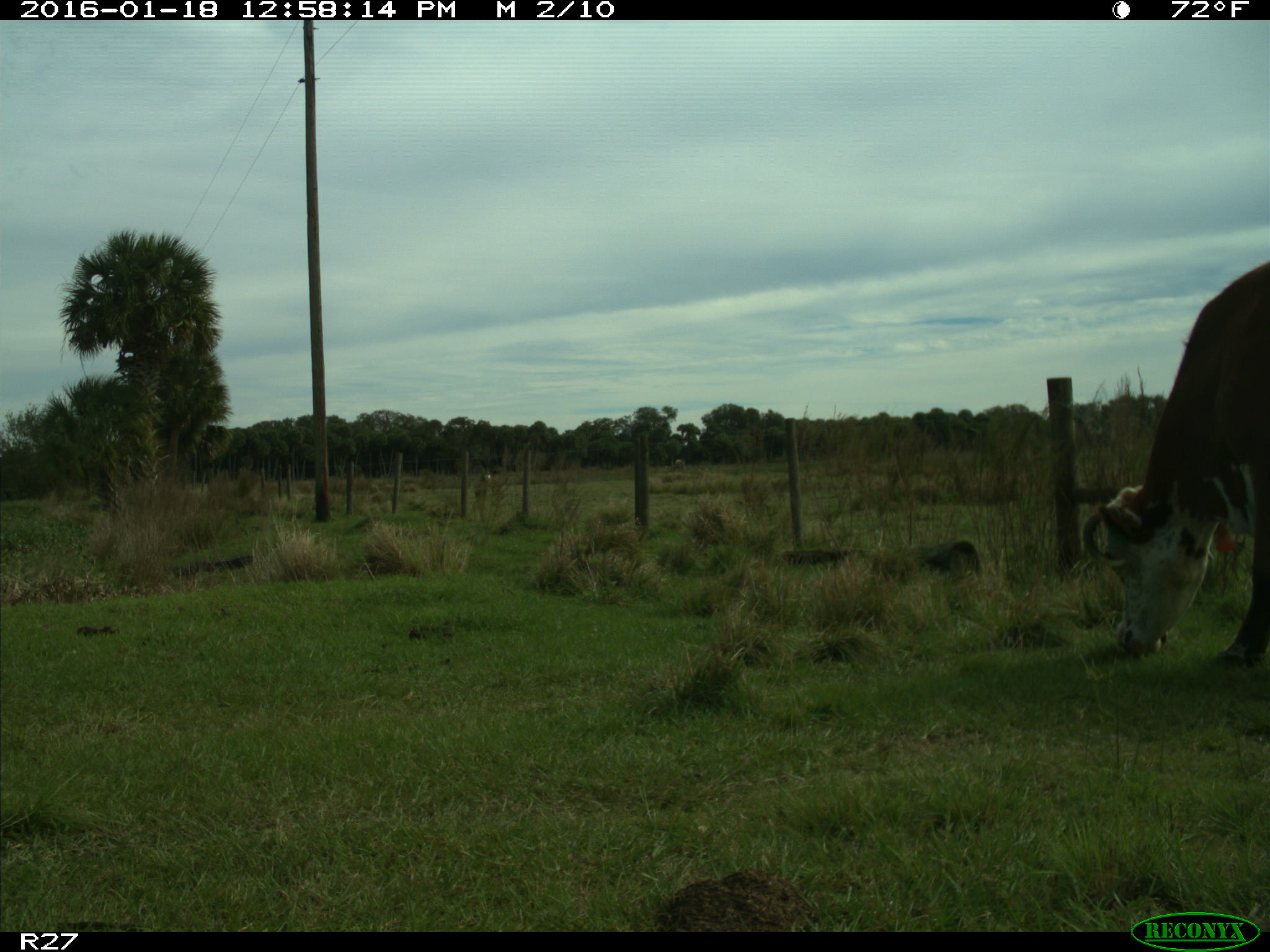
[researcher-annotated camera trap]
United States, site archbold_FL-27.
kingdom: Animalia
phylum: Chordata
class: Mammalia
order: Artiodactyla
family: Bovidae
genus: Bos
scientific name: Bos taurus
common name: domestic cow